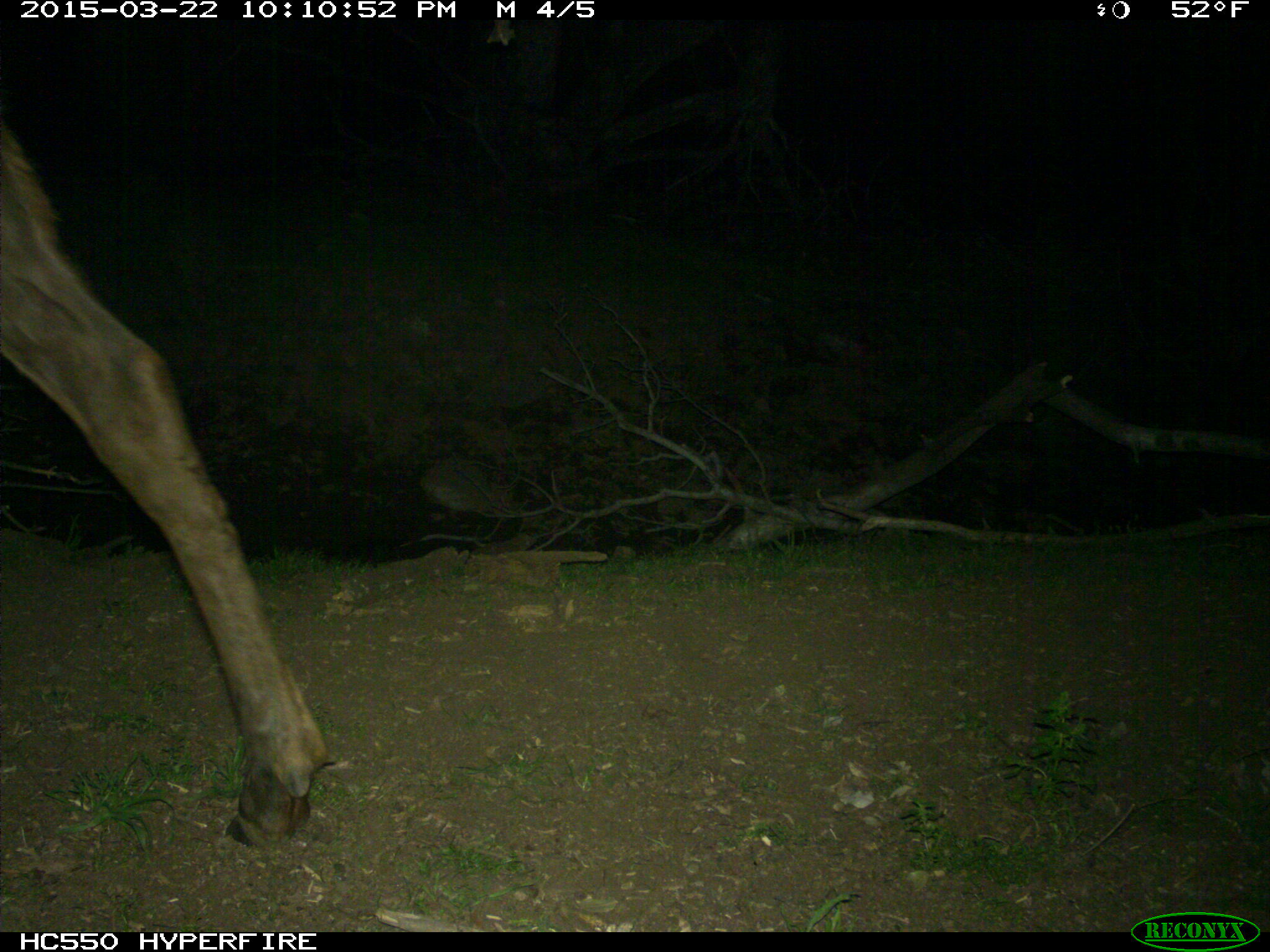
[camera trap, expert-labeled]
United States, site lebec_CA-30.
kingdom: Animalia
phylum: Chordata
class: Mammalia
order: Artiodactyla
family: Cervidae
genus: Cervus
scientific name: Cervus canadensis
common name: elk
Cervus canadensis (elk).